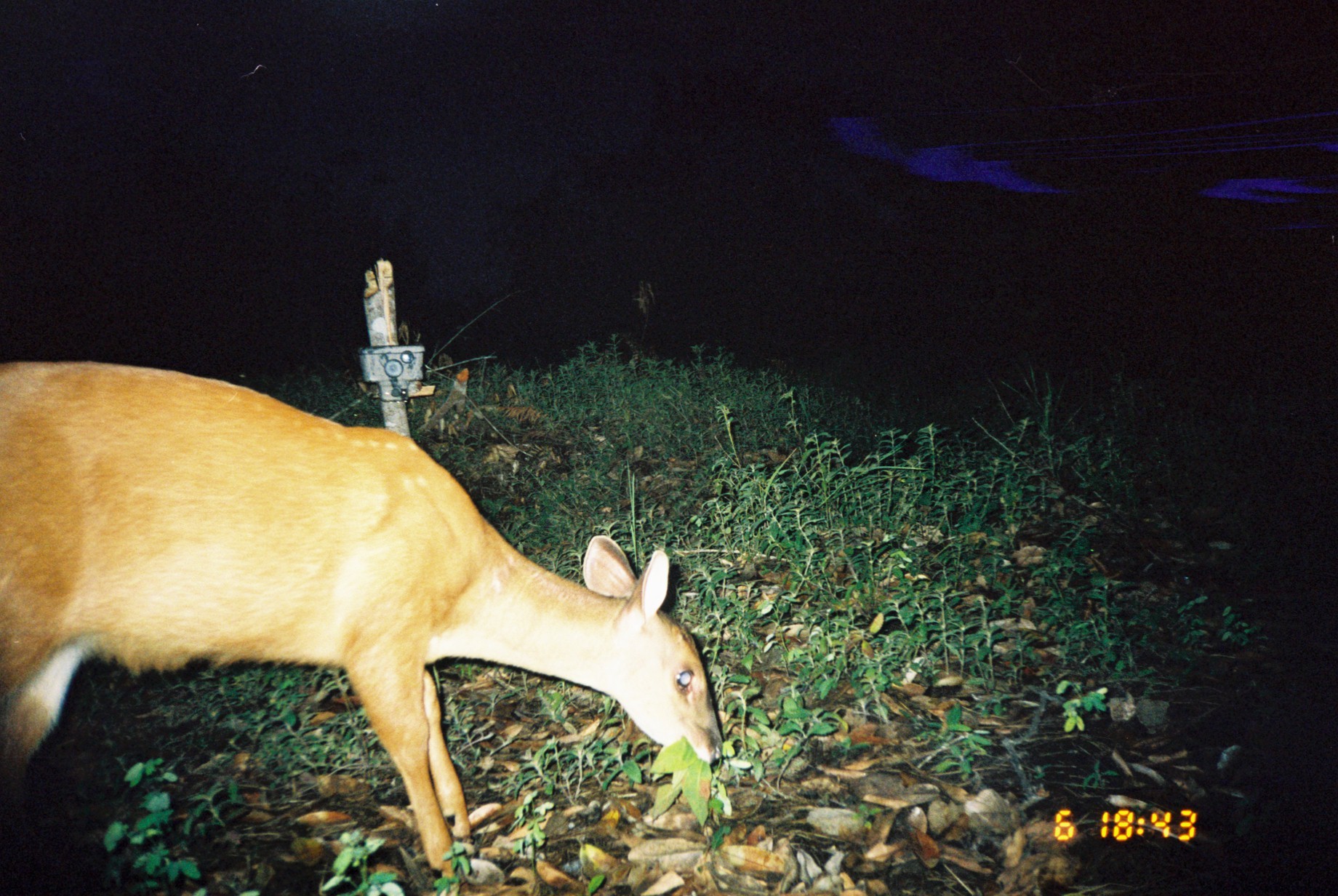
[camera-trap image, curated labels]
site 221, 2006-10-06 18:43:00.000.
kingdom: Animalia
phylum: Chordata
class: Mammalia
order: Artiodactyla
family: Cervidae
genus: Mazama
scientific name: Mazama americana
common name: red brocket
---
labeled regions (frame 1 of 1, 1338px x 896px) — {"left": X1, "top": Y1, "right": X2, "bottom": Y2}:
mazama americana: {"left": 0, "top": 362, "right": 727, "bottom": 893}